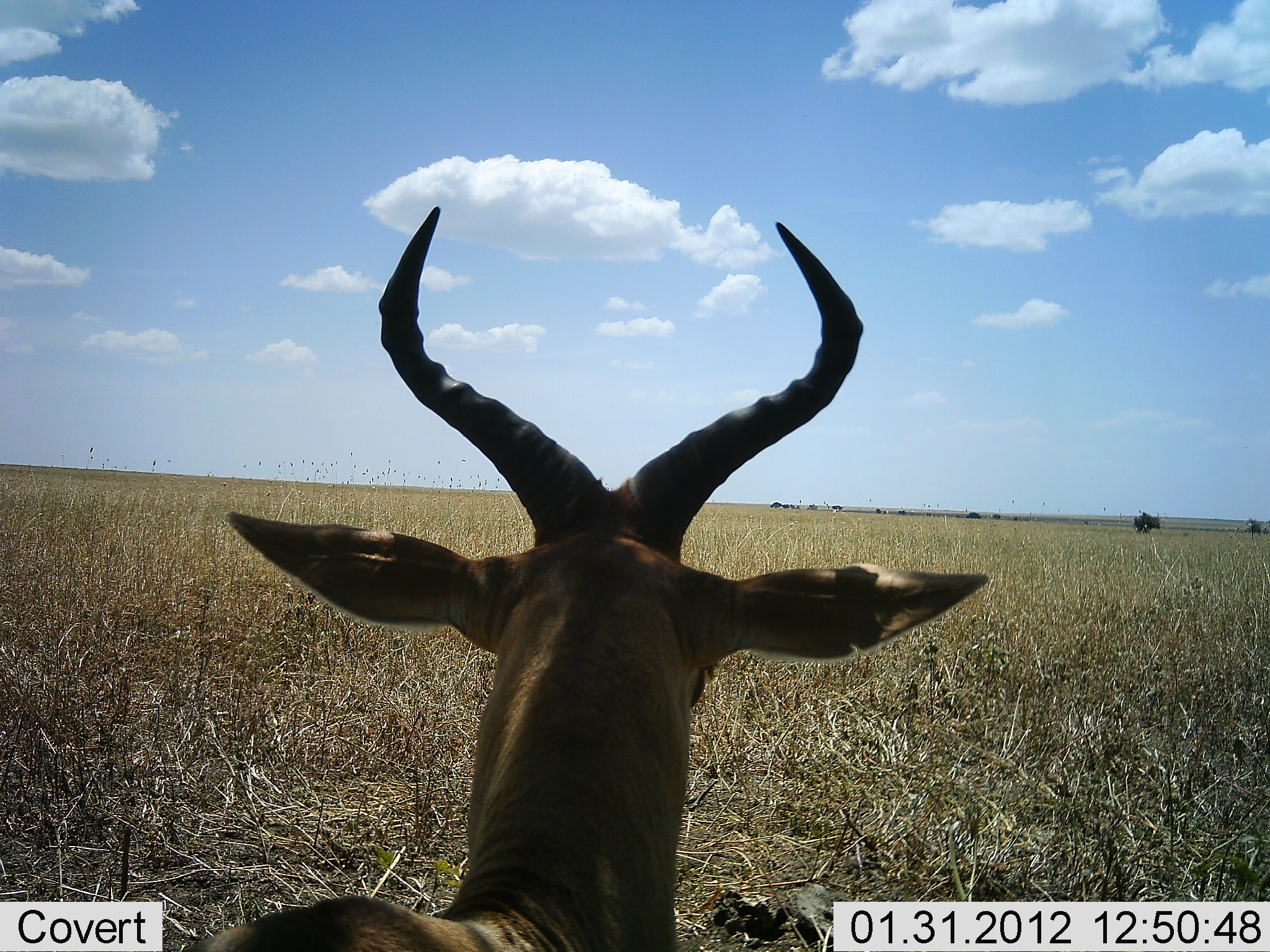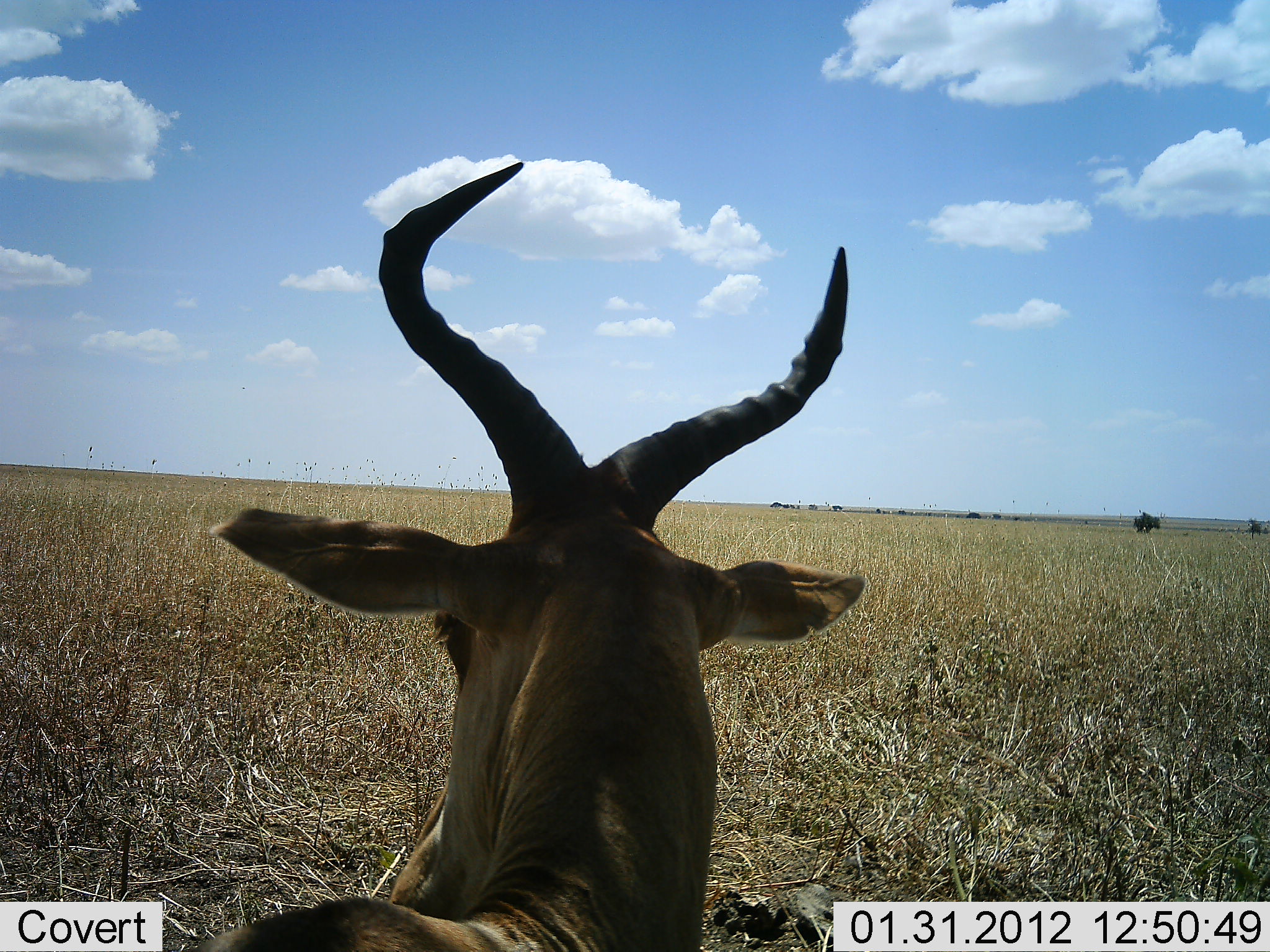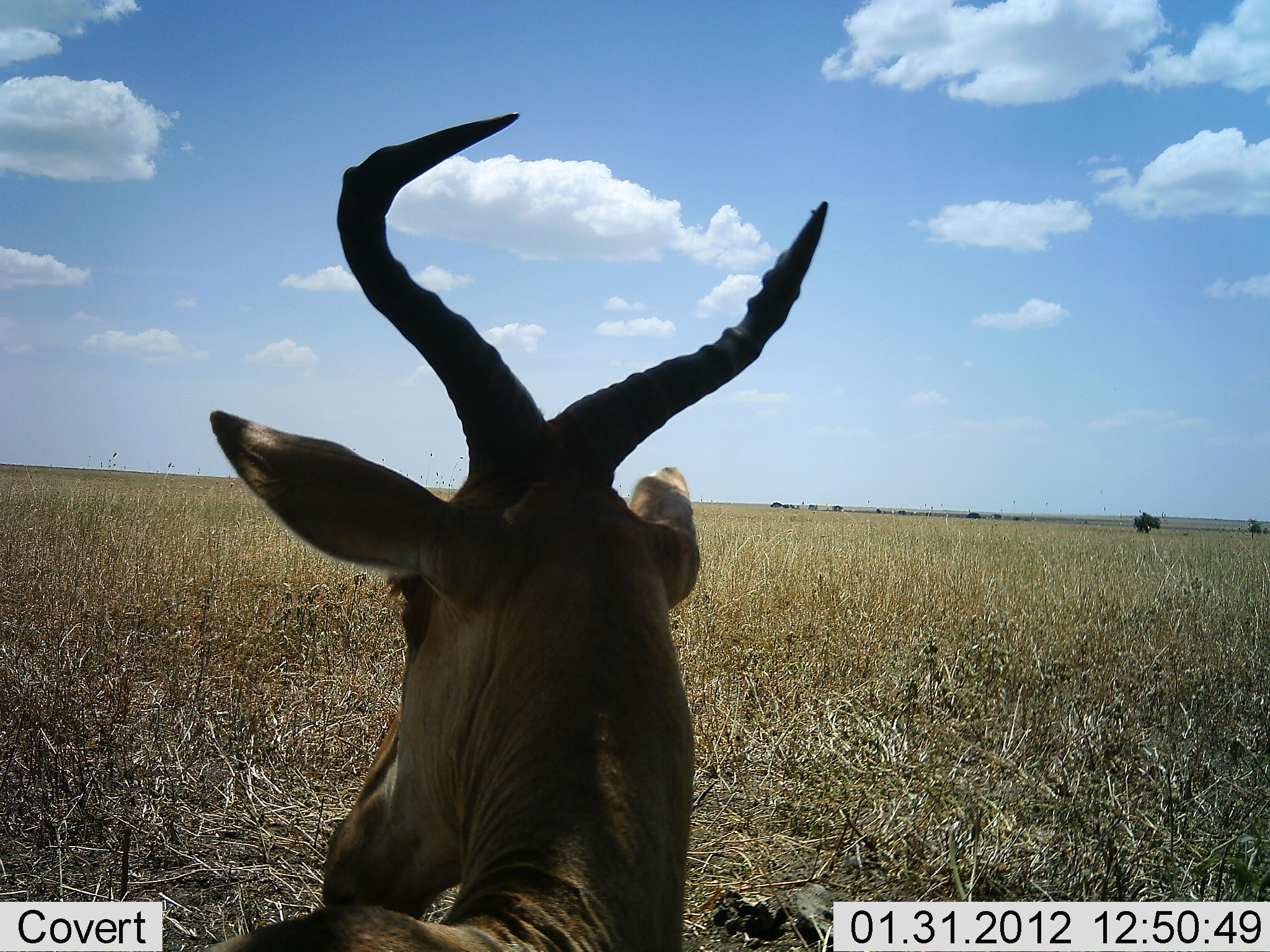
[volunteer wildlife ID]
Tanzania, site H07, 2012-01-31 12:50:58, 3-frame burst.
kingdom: Animalia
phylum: Chordata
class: Mammalia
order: Artiodactyla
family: Bovidae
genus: Alcelaphus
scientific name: Alcelaphus buselaphus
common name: hartebeest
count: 1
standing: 31%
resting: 69%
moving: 0%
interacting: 0%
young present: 0%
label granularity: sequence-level